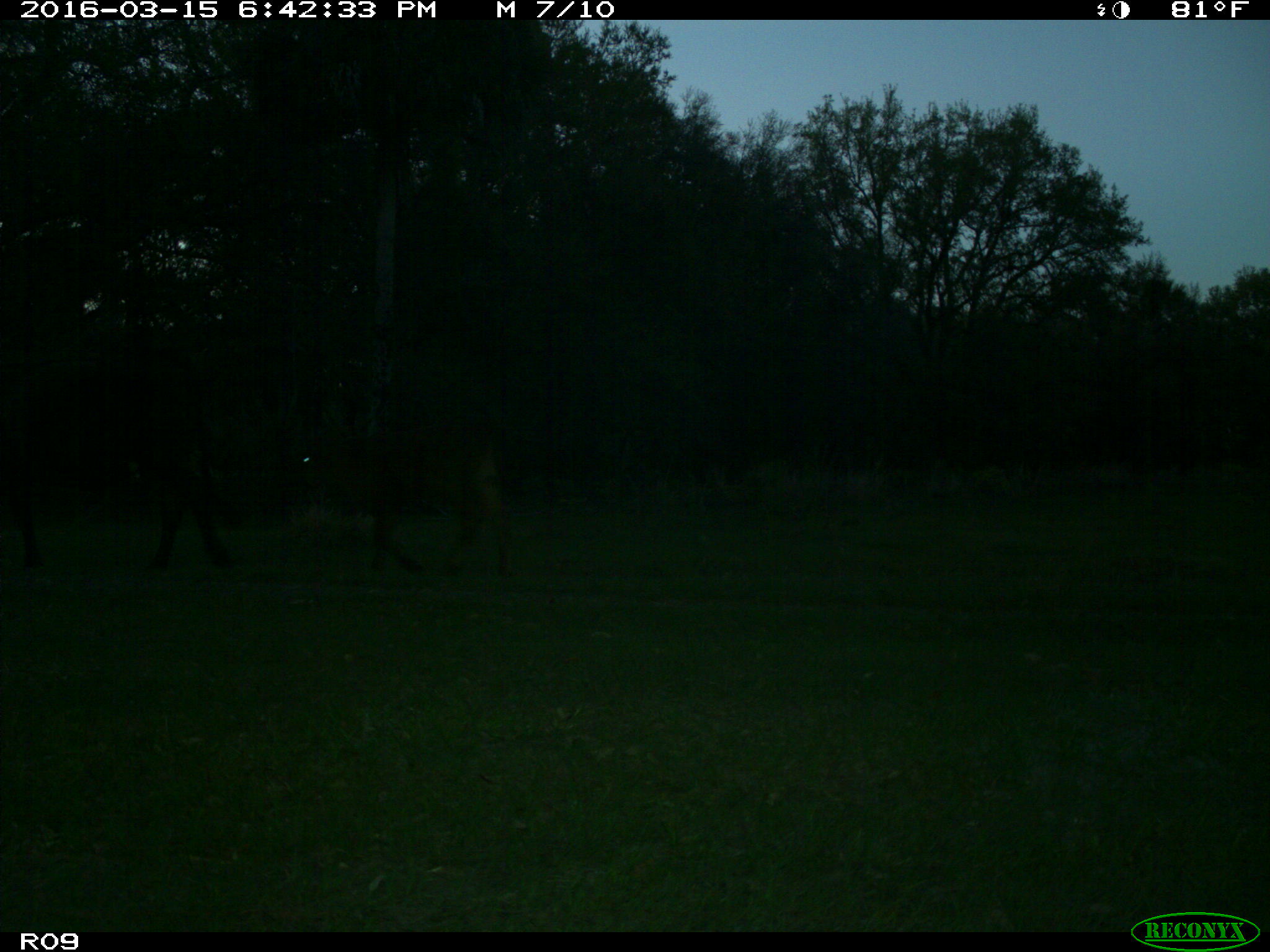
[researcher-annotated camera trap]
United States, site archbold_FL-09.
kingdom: Animalia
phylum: Chordata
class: Mammalia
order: Artiodactyla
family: Bovidae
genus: Bos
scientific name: Bos taurus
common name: domestic cow